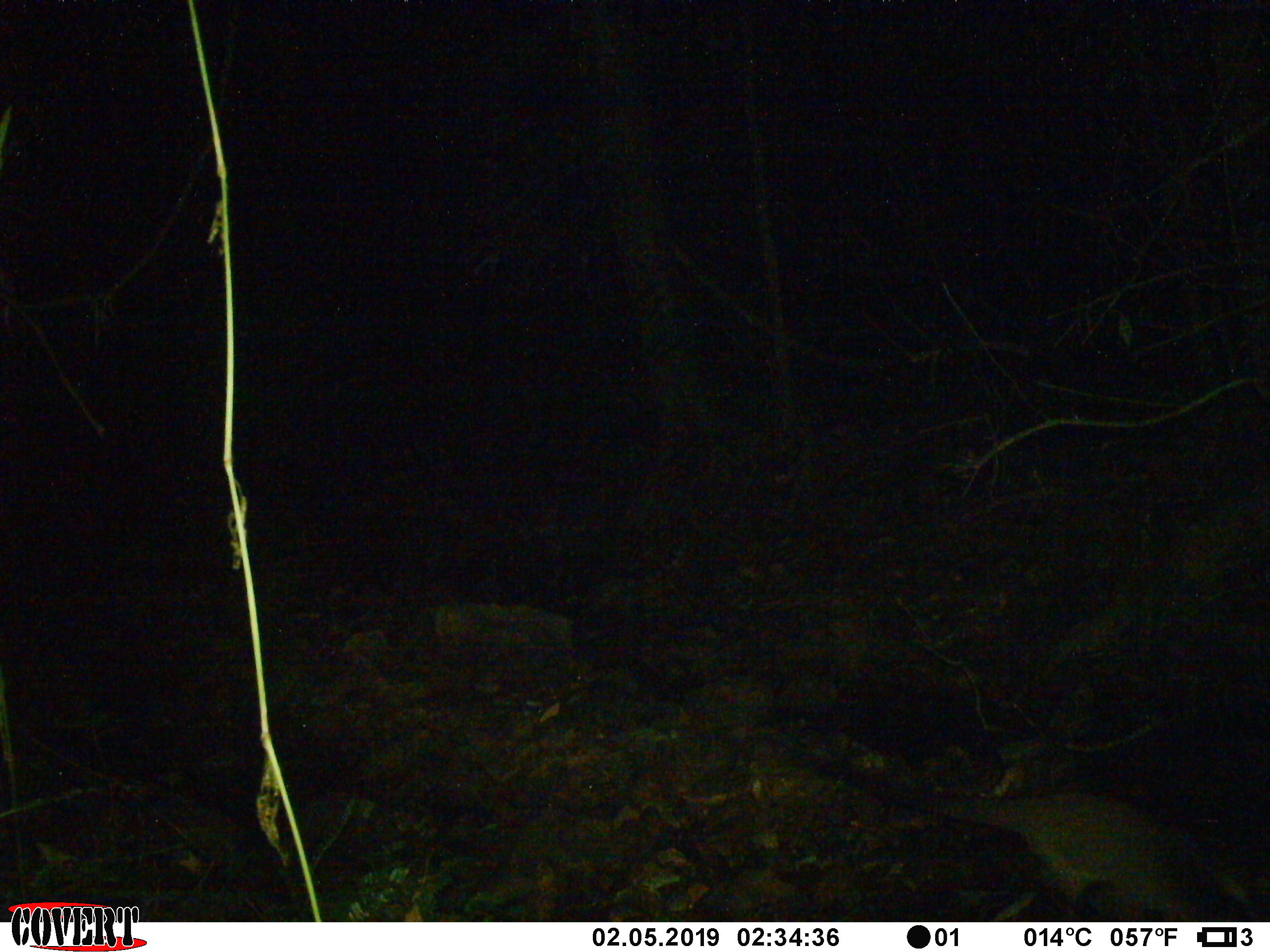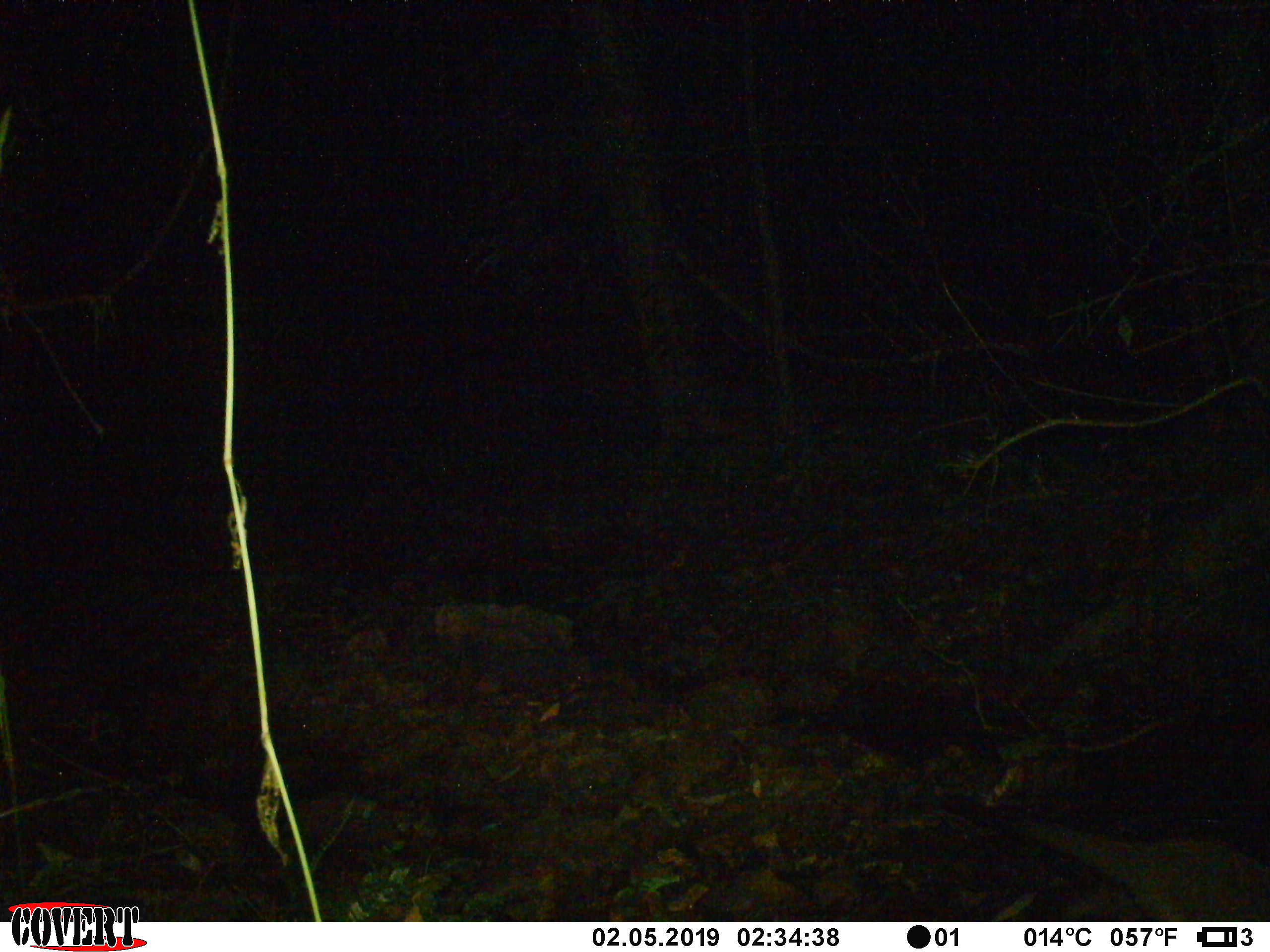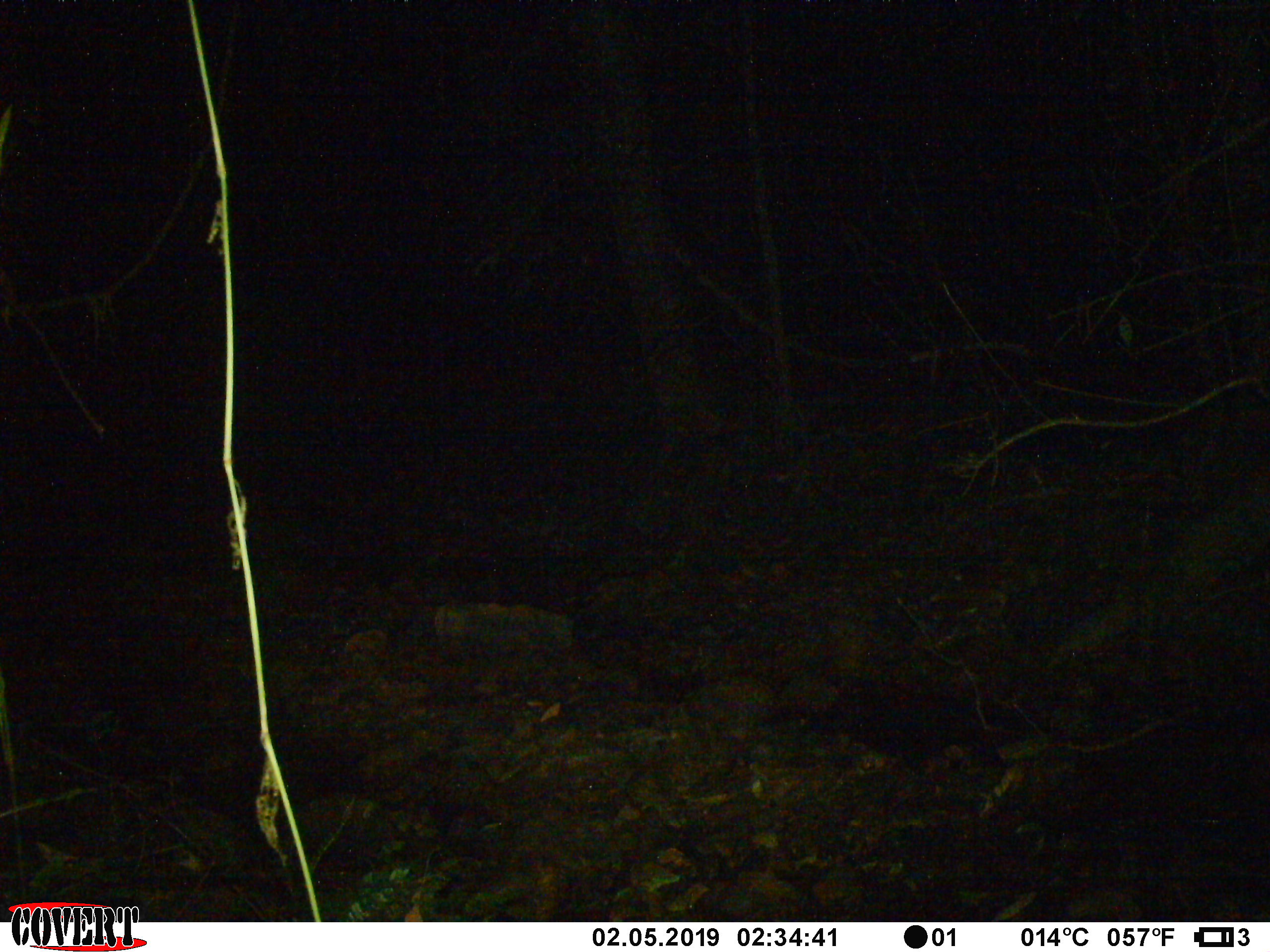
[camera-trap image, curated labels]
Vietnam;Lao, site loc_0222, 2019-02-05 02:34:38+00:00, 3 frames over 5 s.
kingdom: Animalia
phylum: Chordata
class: Mammalia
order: Carnivora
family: Viverridae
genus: Paguma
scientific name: Paguma larvata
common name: masked palm civet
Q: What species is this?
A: Masked palm civet (Paguma larvata).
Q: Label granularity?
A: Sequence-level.